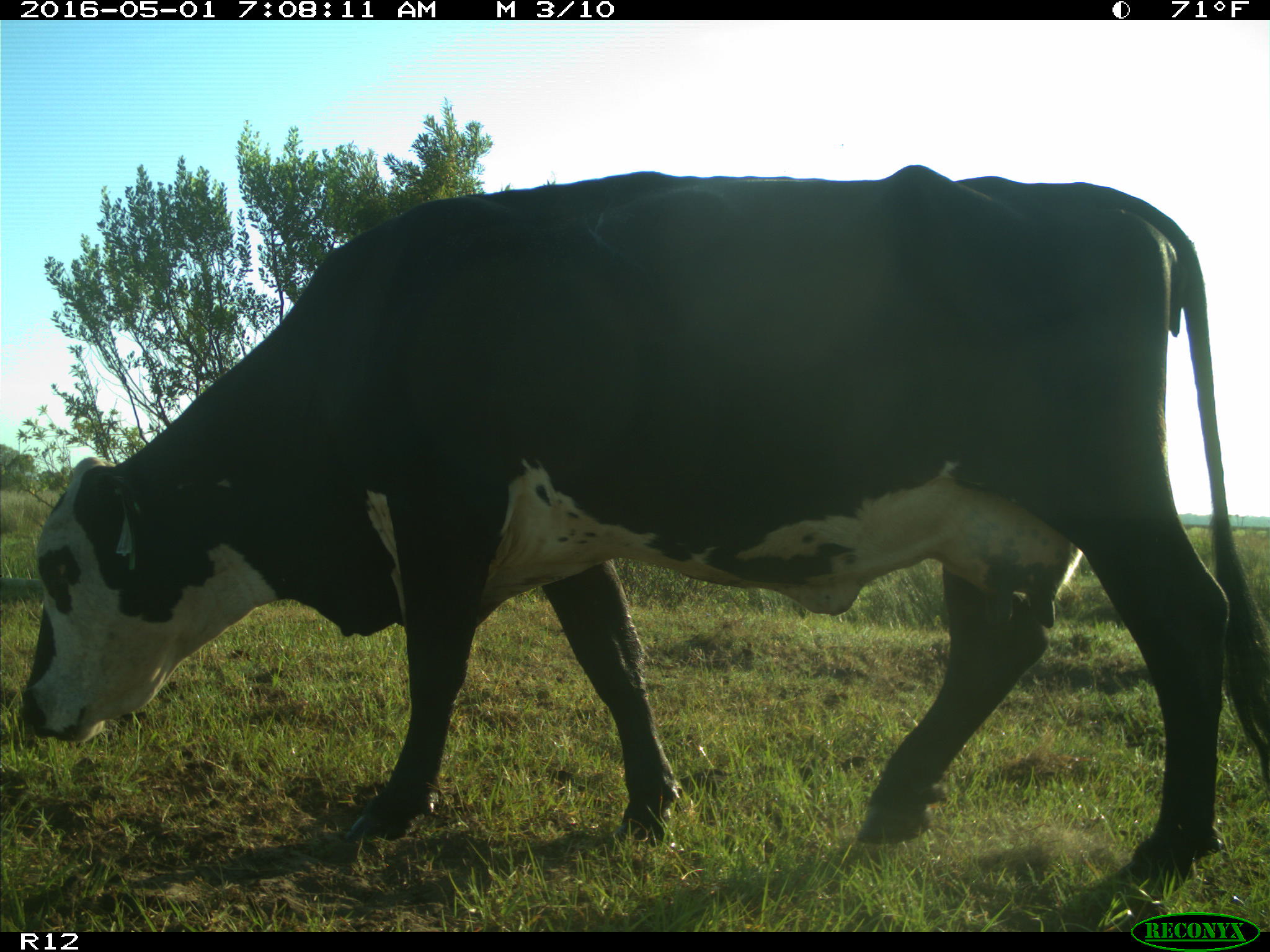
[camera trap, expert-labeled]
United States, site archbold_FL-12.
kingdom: Animalia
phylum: Chordata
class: Mammalia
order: Artiodactyla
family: Bovidae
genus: Bos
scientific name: Bos taurus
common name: domestic cow